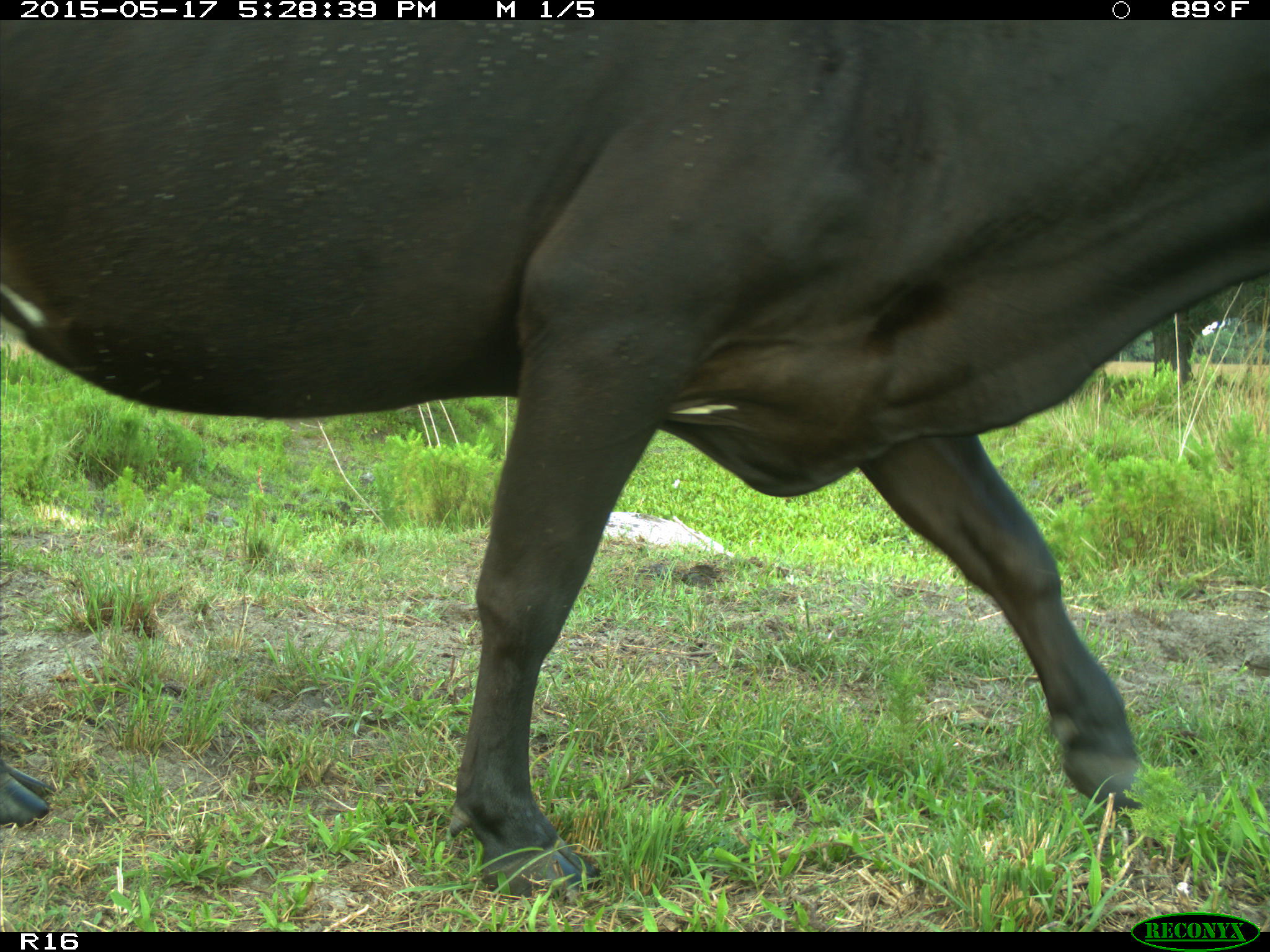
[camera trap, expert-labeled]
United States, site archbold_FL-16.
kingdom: Animalia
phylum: Chordata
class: Mammalia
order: Artiodactyla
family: Bovidae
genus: Bos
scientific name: Bos taurus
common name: domestic cow